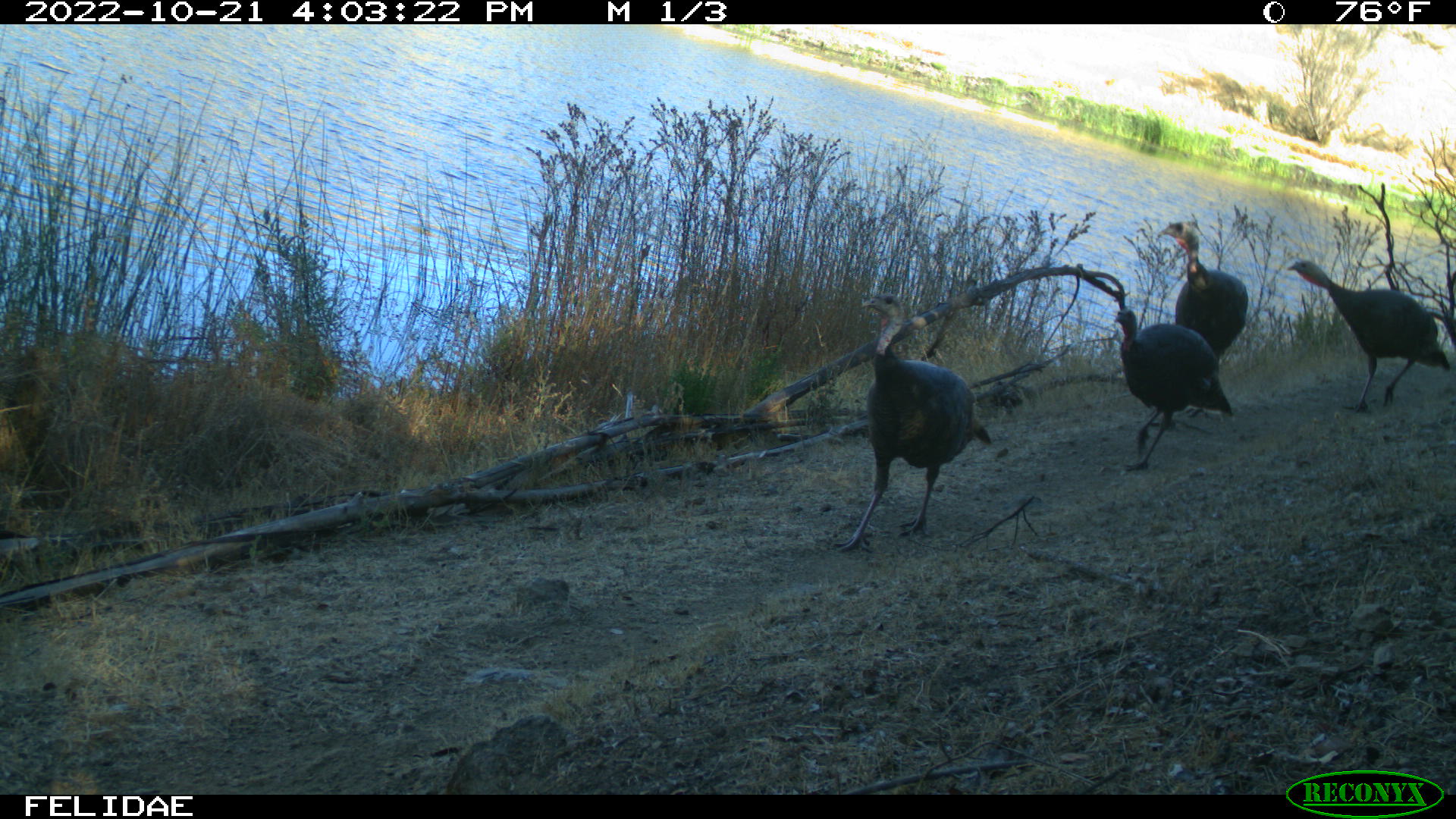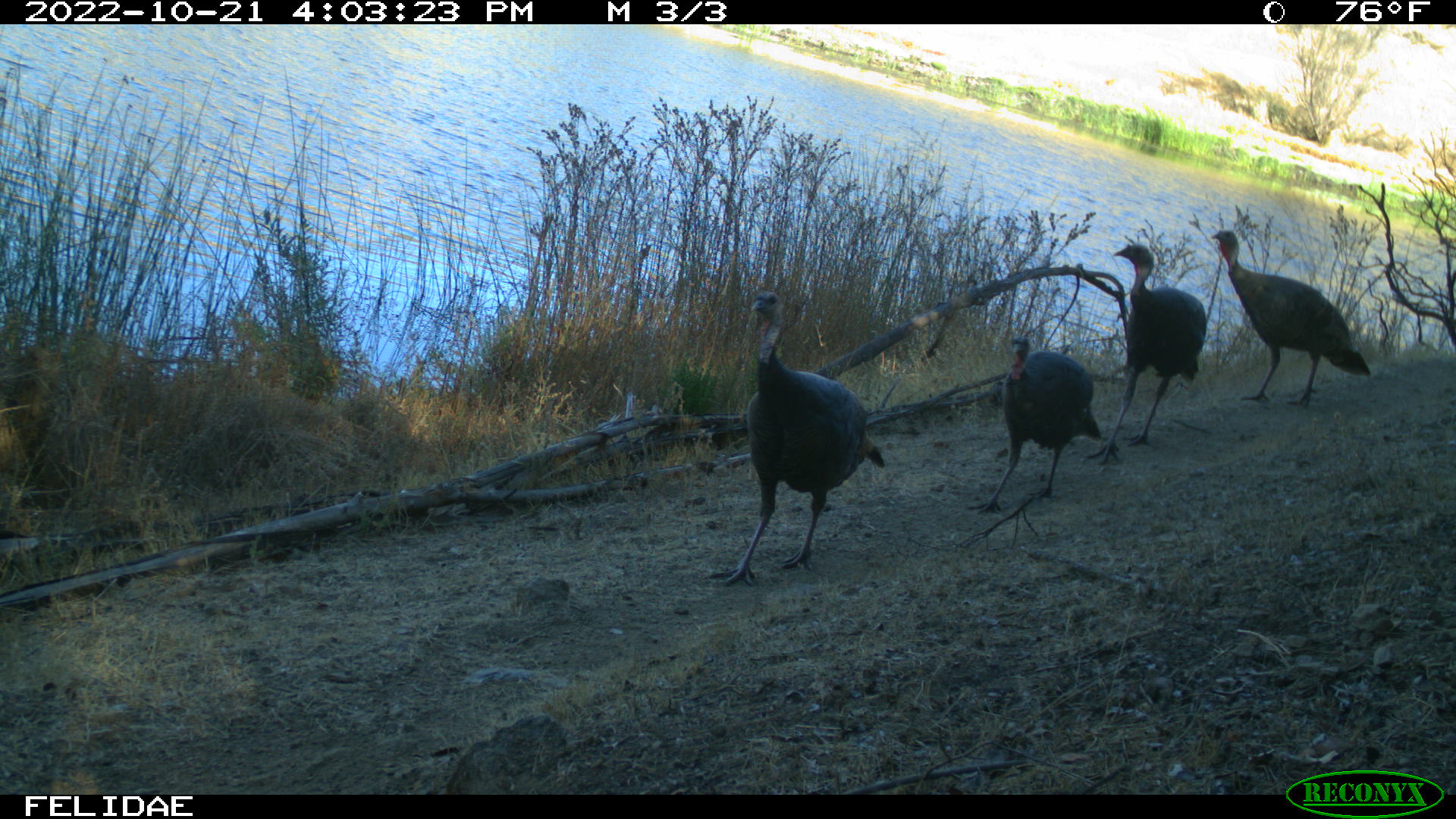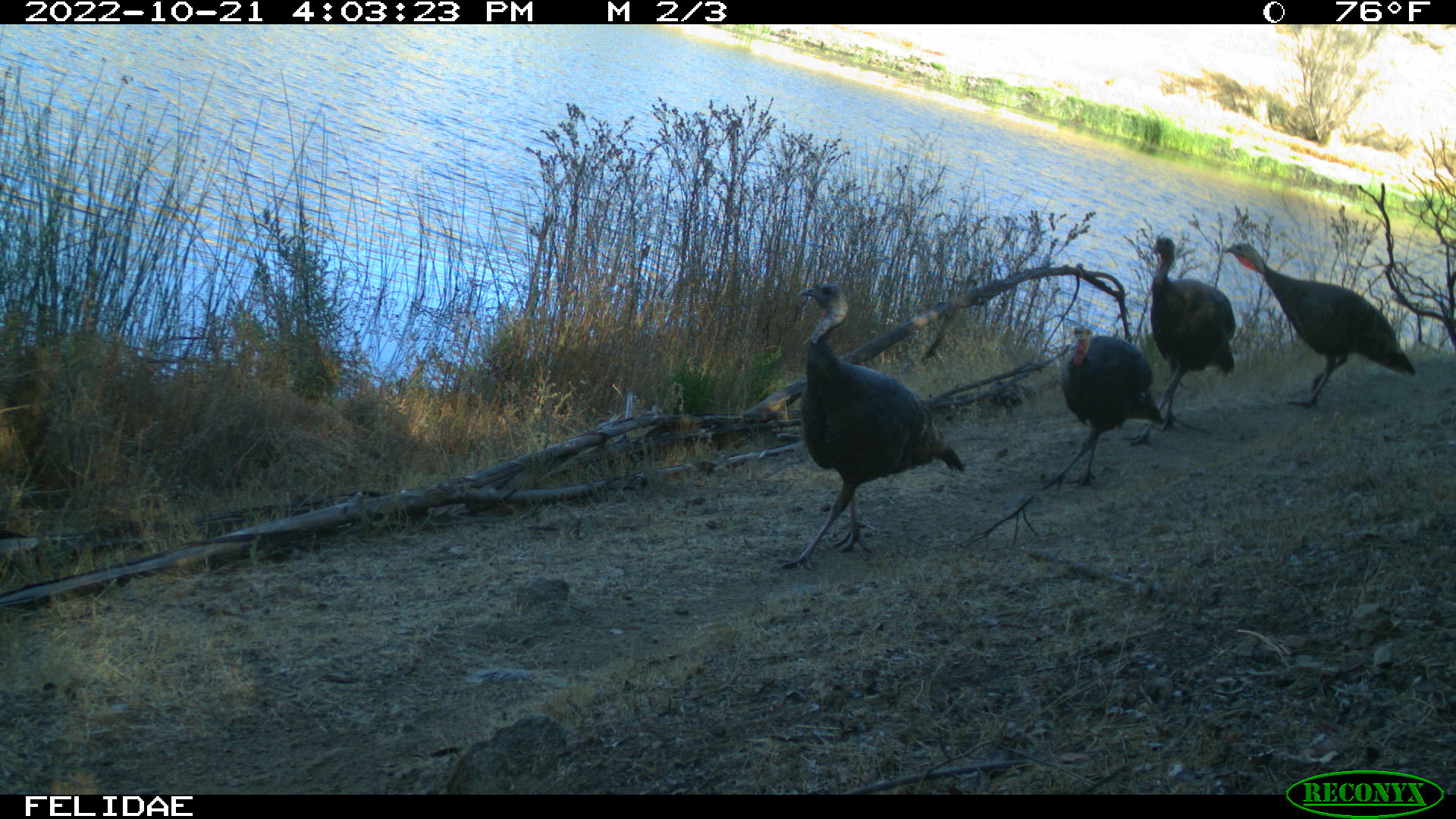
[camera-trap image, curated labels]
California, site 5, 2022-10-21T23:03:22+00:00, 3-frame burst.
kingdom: Animalia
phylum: Chordata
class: Aves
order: Galliformes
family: Phasianidae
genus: Meleagris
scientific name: Meleagris gallopavo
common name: turkey